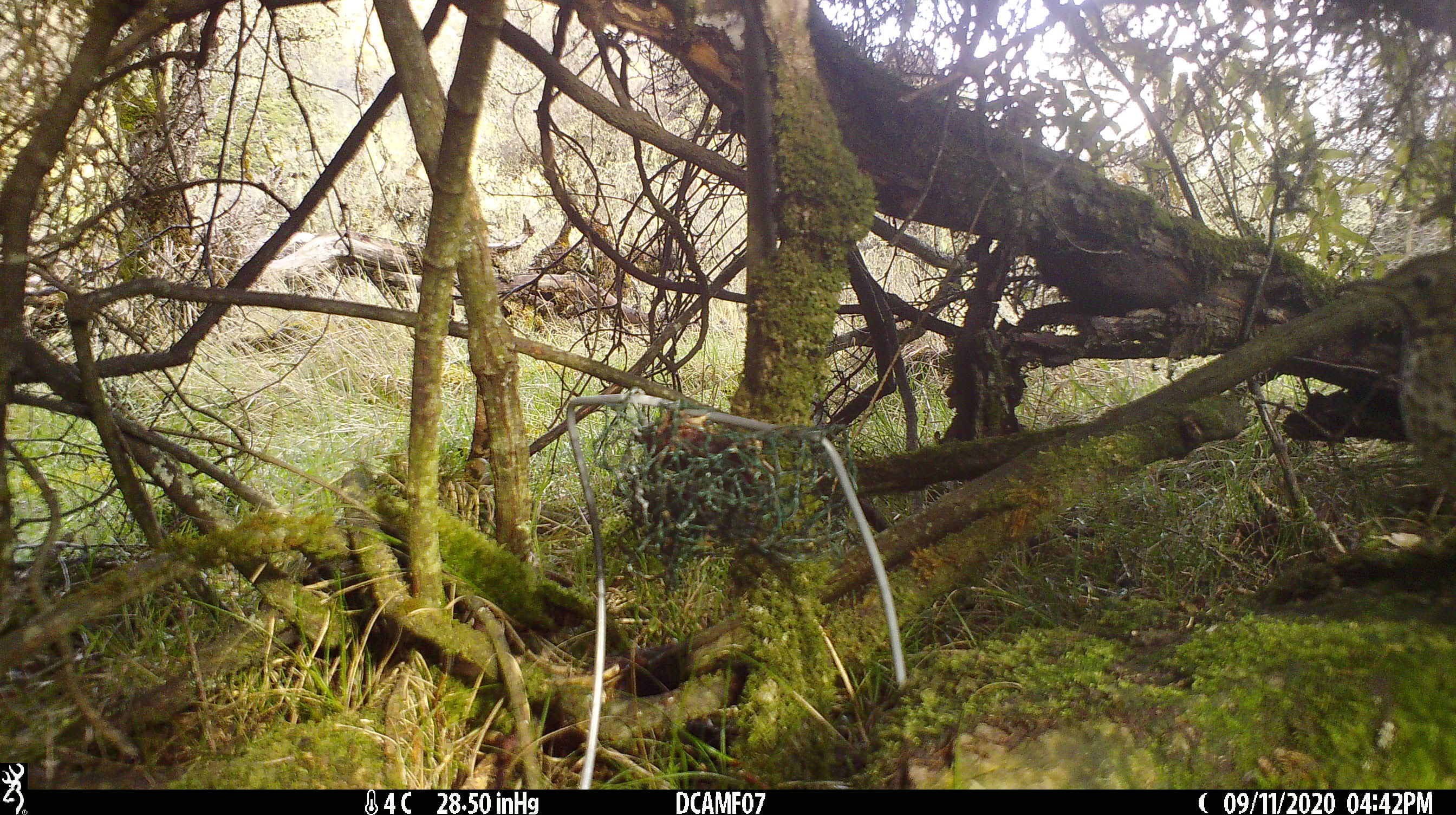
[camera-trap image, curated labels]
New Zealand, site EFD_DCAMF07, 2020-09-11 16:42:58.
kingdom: Animalia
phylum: Chordata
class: Aves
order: Passeriformes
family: Turdidae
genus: Turdus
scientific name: Turdus philomelos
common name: song thrush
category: thrush